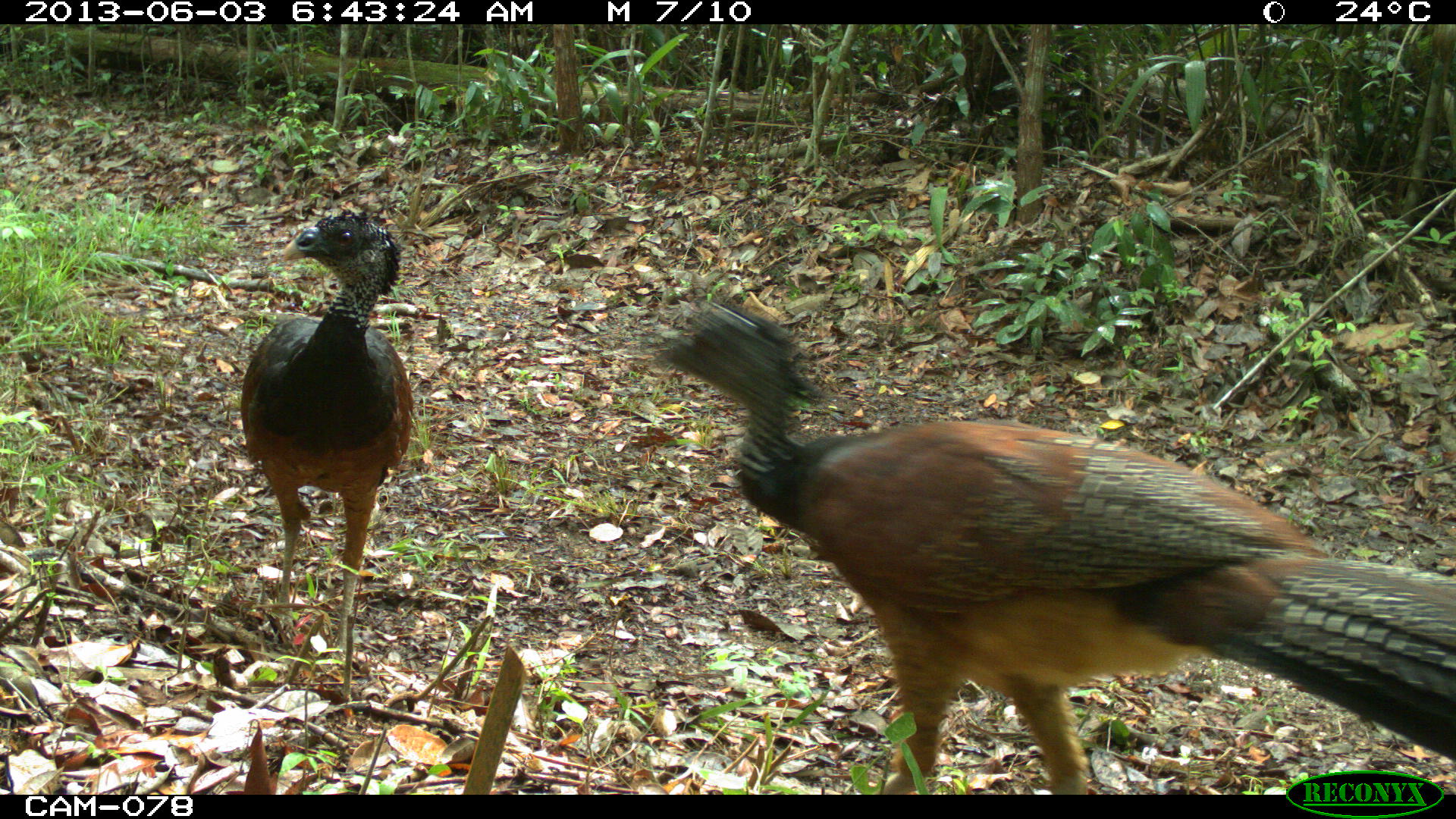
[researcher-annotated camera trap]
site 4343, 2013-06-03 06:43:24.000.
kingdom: Animalia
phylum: Chordata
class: Aves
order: Galliformes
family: Cracidae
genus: Crax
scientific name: Crax rubra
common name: great curassow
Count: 2.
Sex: female.